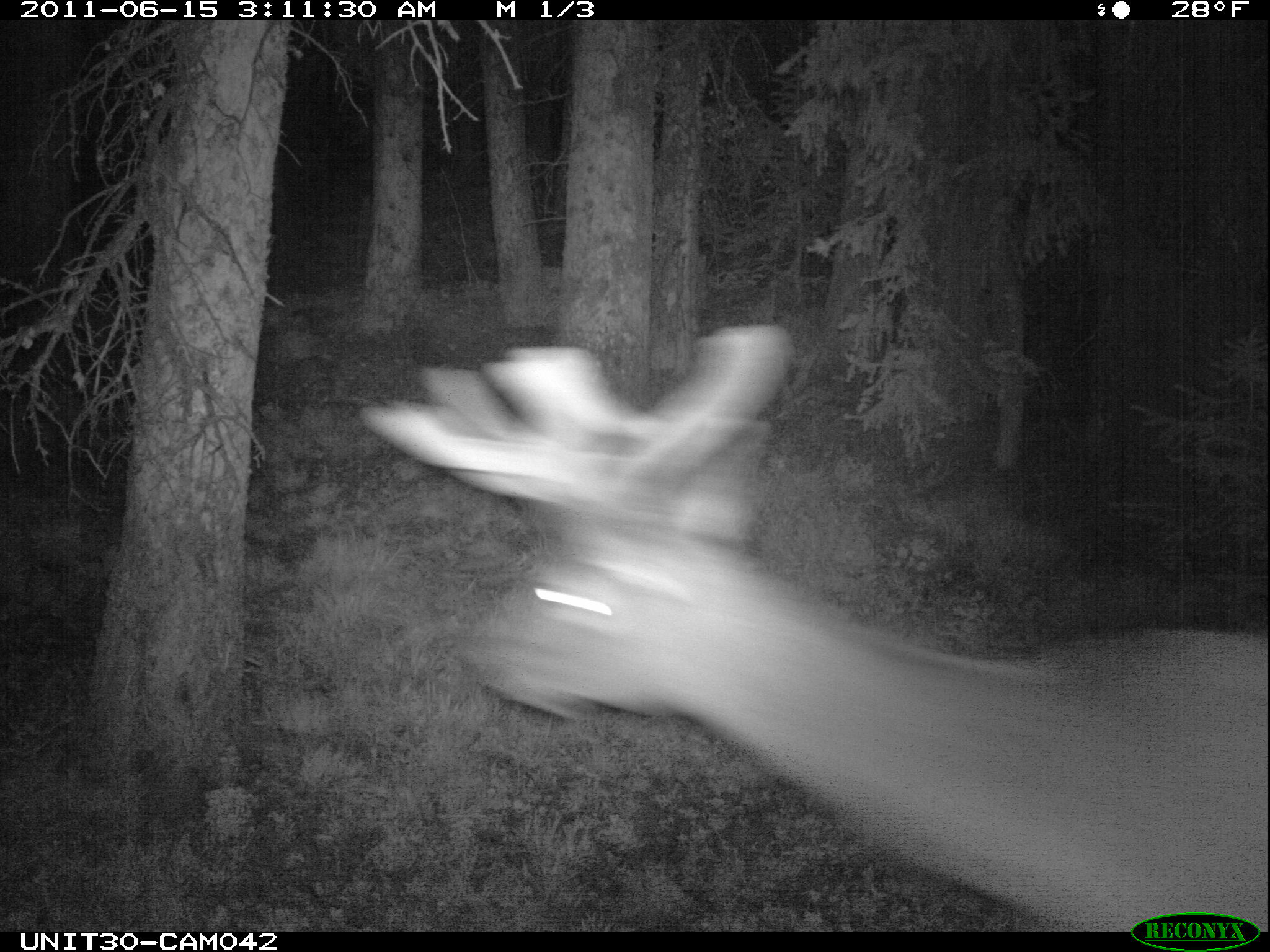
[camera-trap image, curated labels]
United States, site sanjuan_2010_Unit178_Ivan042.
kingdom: Animalia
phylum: Chordata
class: Mammalia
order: Artiodactyla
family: Cervidae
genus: Cervus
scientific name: Cervus elaphus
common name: red deer